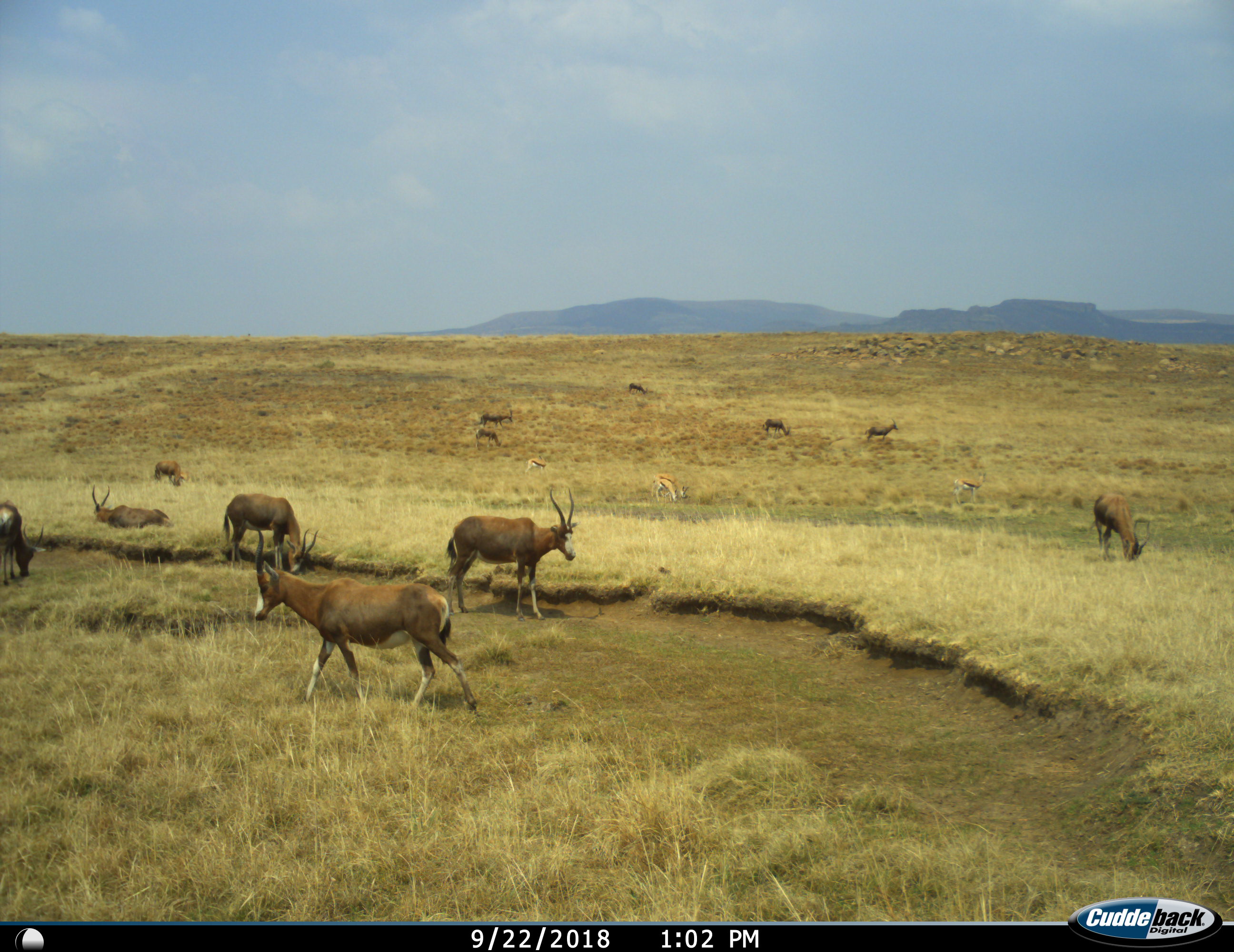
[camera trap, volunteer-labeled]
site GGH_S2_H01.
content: unidentified animal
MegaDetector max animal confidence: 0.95